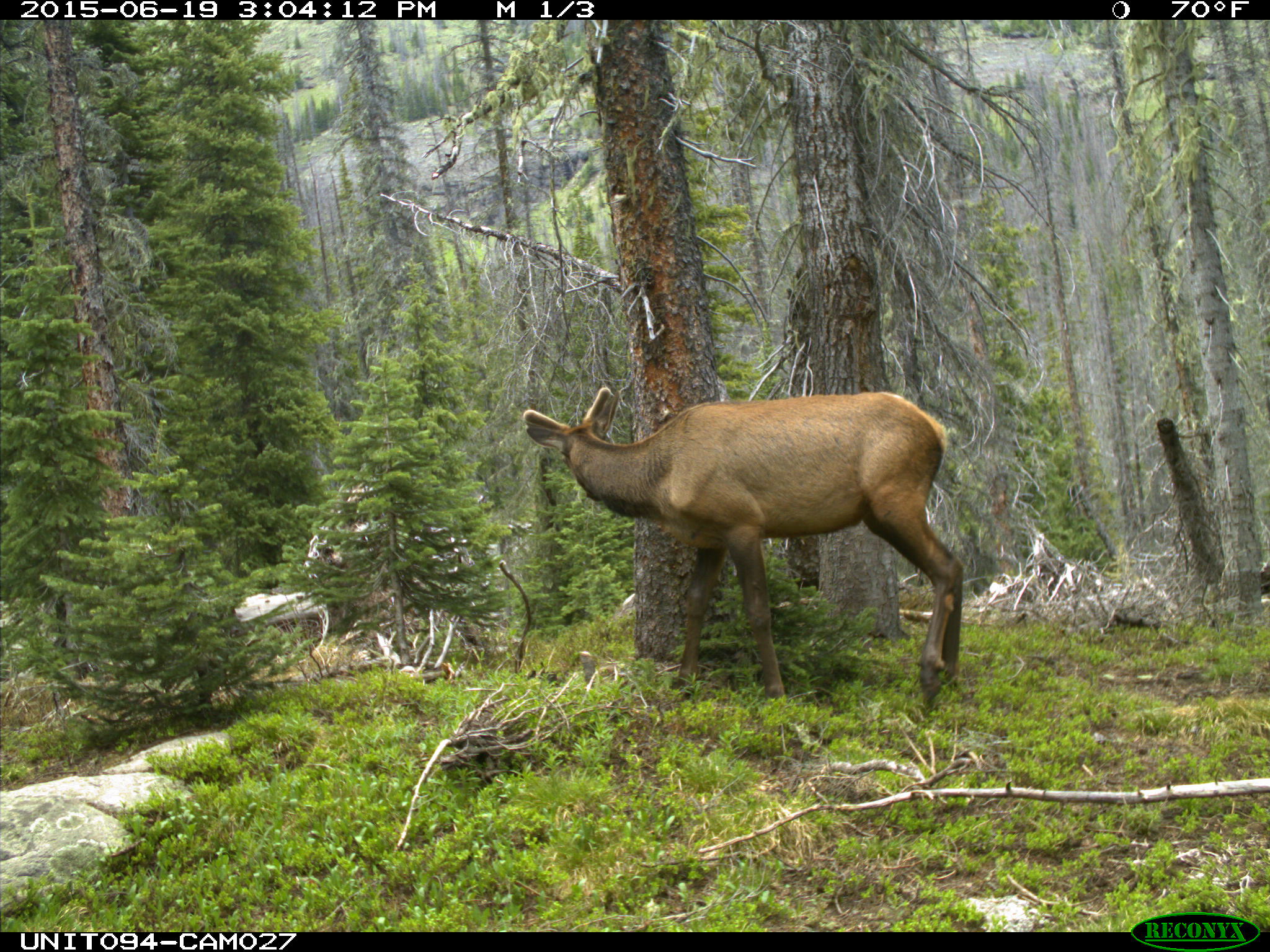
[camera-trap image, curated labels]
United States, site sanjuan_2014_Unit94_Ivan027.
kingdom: Animalia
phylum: Chordata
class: Mammalia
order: Artiodactyla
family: Cervidae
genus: Cervus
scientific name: Cervus elaphus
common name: red deer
Cervus elaphus (red deer).